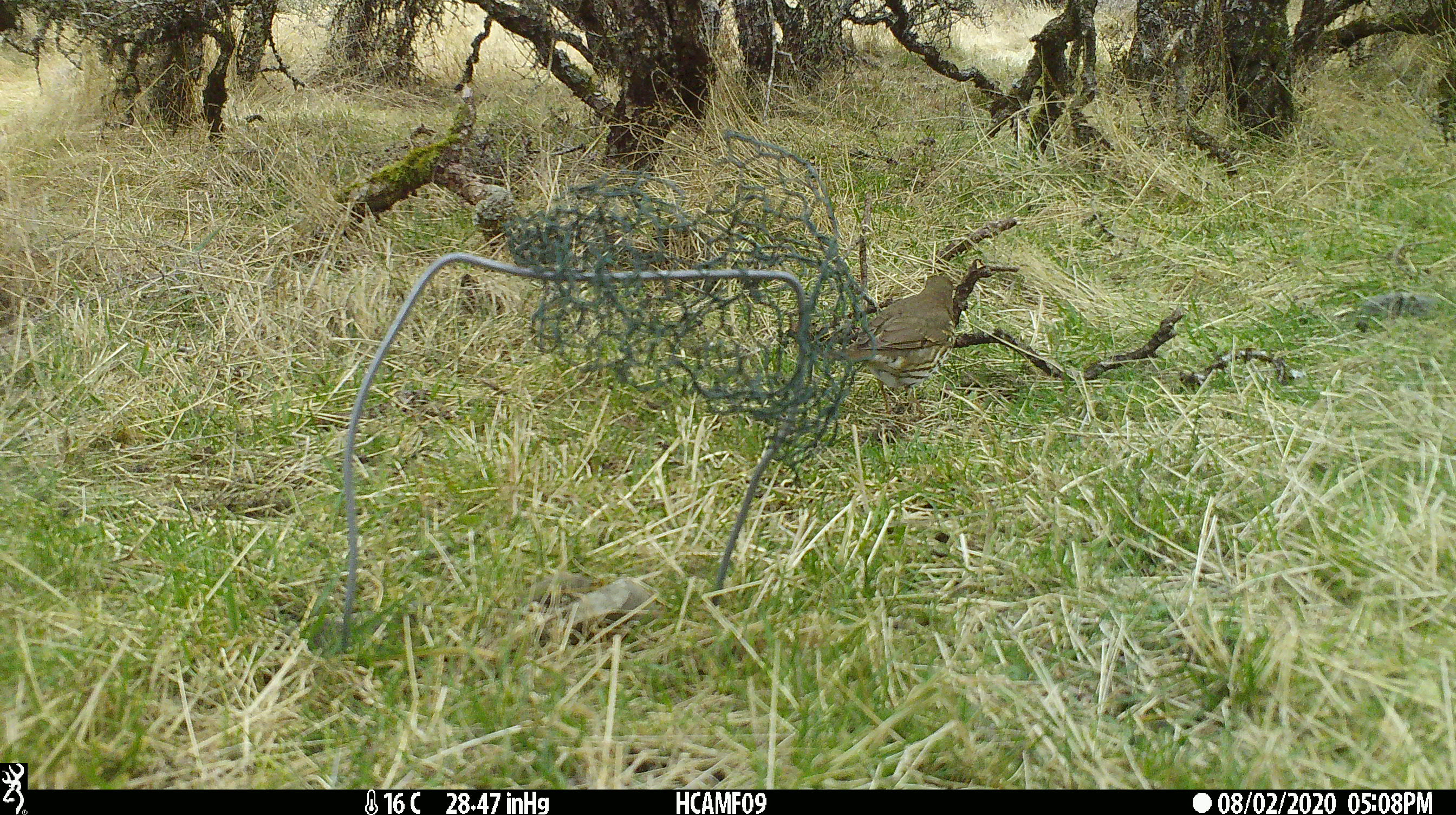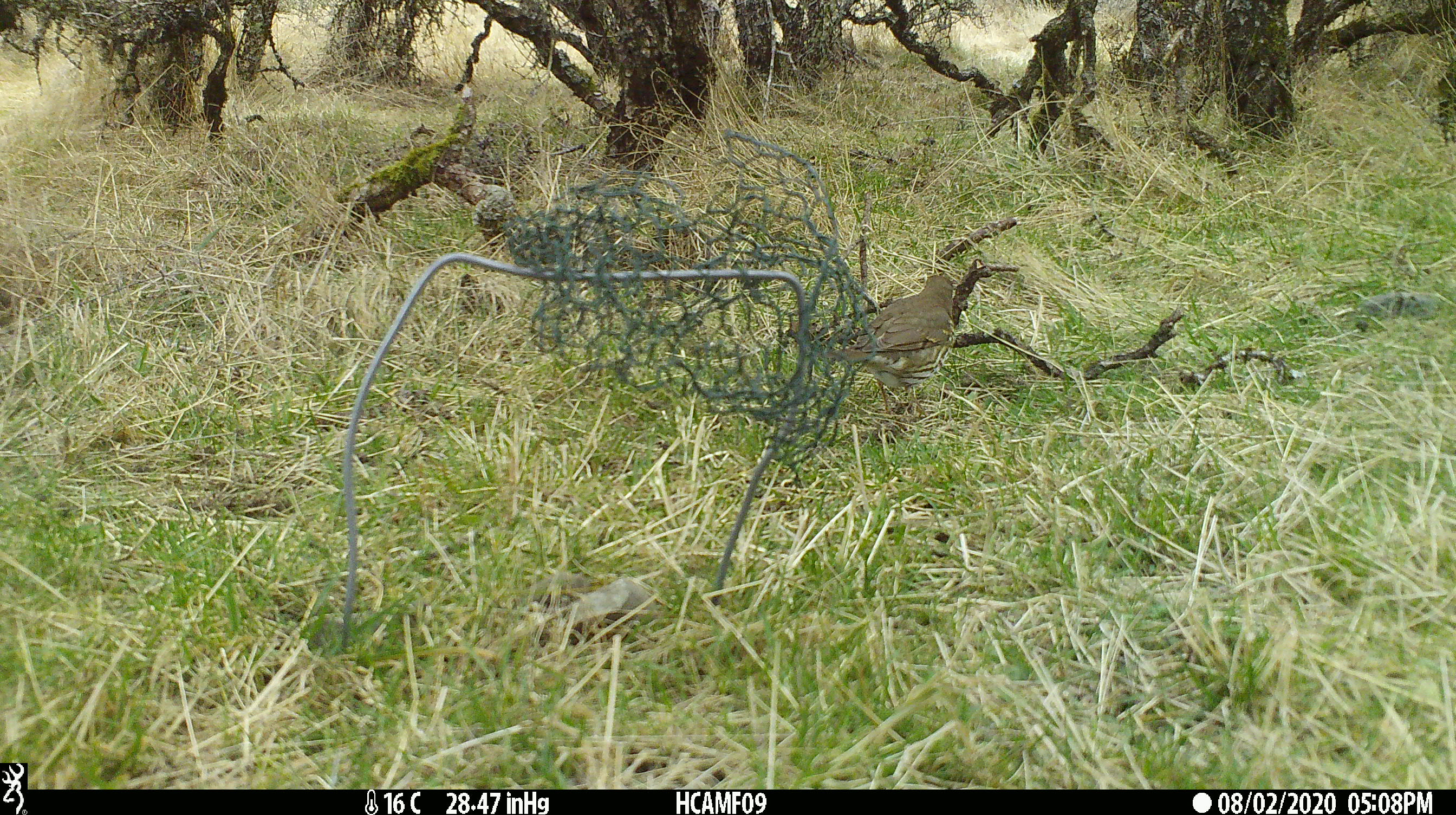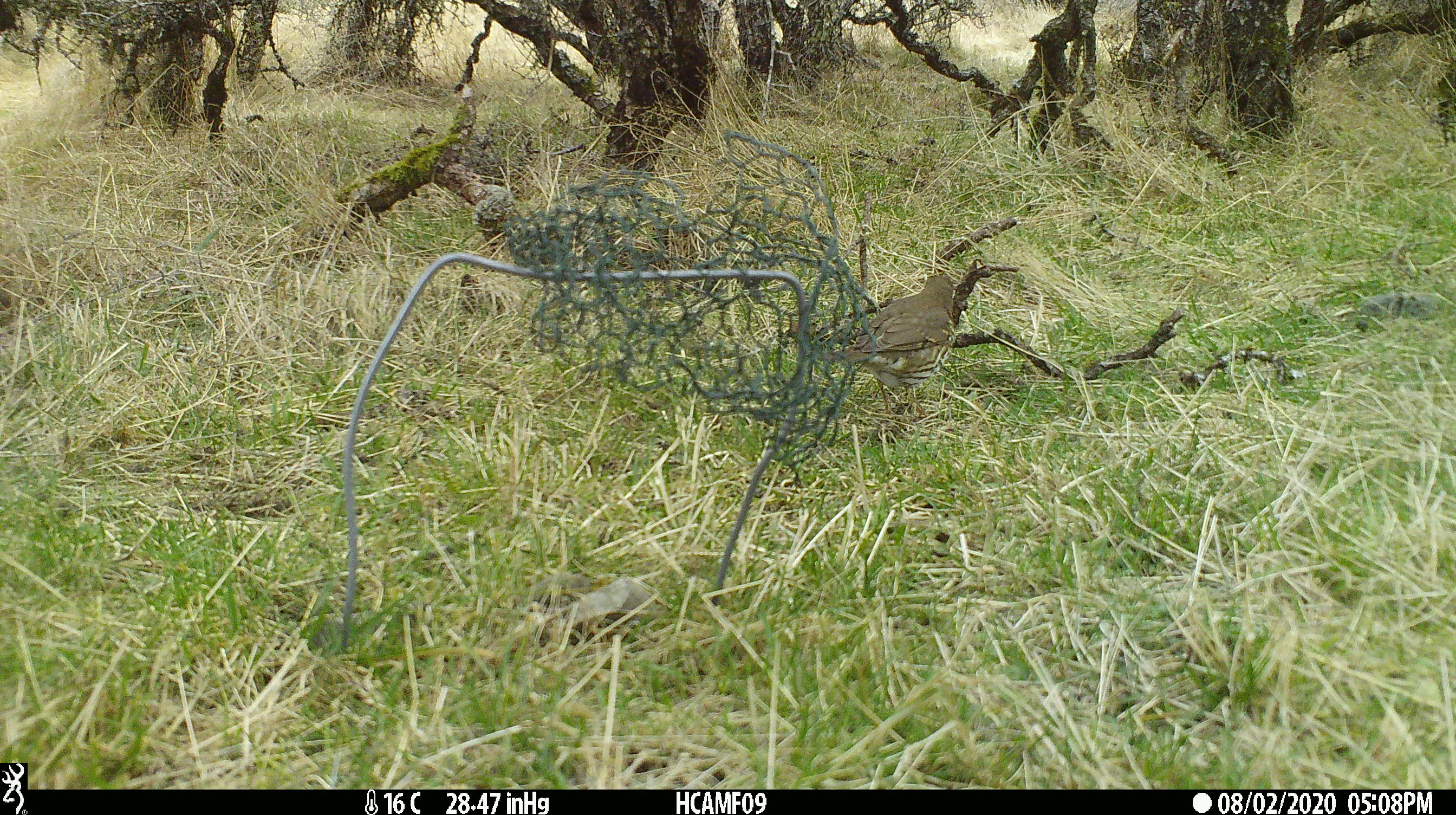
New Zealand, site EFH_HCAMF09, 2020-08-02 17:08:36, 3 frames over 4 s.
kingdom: Animalia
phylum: Chordata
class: Aves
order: Passeriformes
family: Turdidae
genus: Turdus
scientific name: Turdus philomelos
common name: song thrush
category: thrush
Thrush (song thrush) (Turdus philomelos).